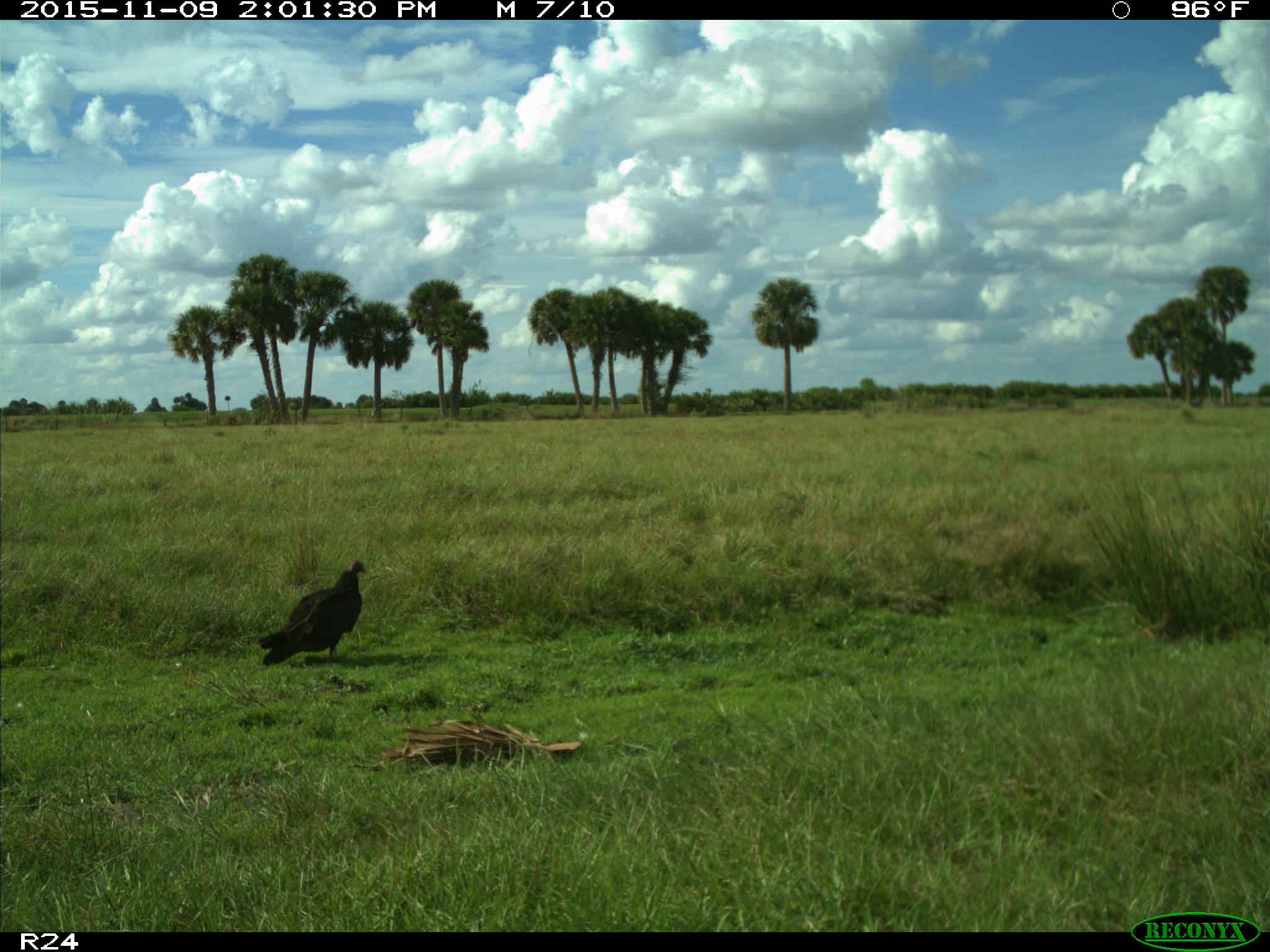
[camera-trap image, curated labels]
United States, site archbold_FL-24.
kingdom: Animalia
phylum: Chordata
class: Aves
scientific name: Aves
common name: birds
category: unidentified bird